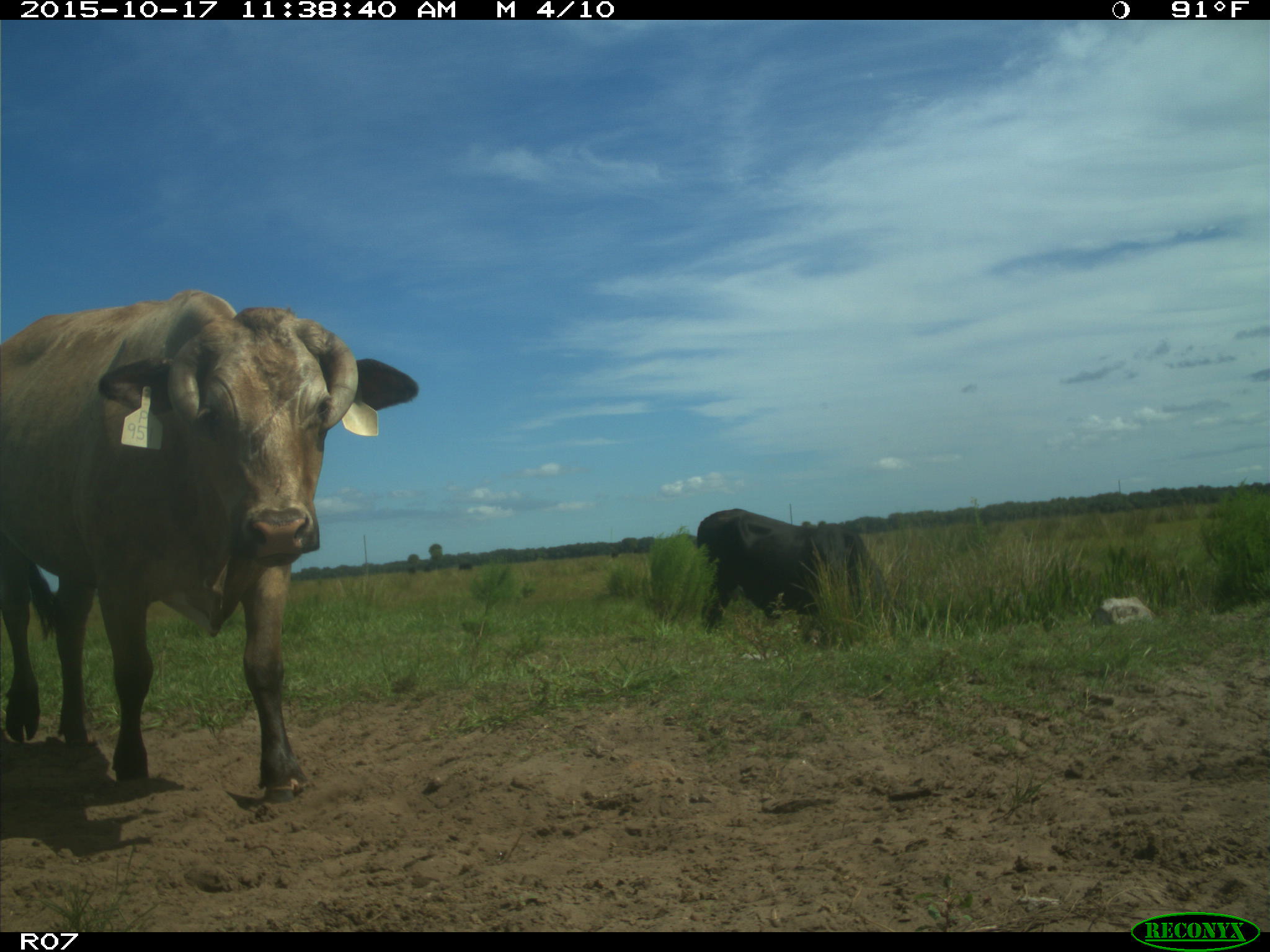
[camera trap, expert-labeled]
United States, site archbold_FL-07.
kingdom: Animalia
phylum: Chordata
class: Mammalia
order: Artiodactyla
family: Bovidae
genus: Bos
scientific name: Bos taurus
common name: domestic cow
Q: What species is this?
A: Bos taurus (domestic cow).